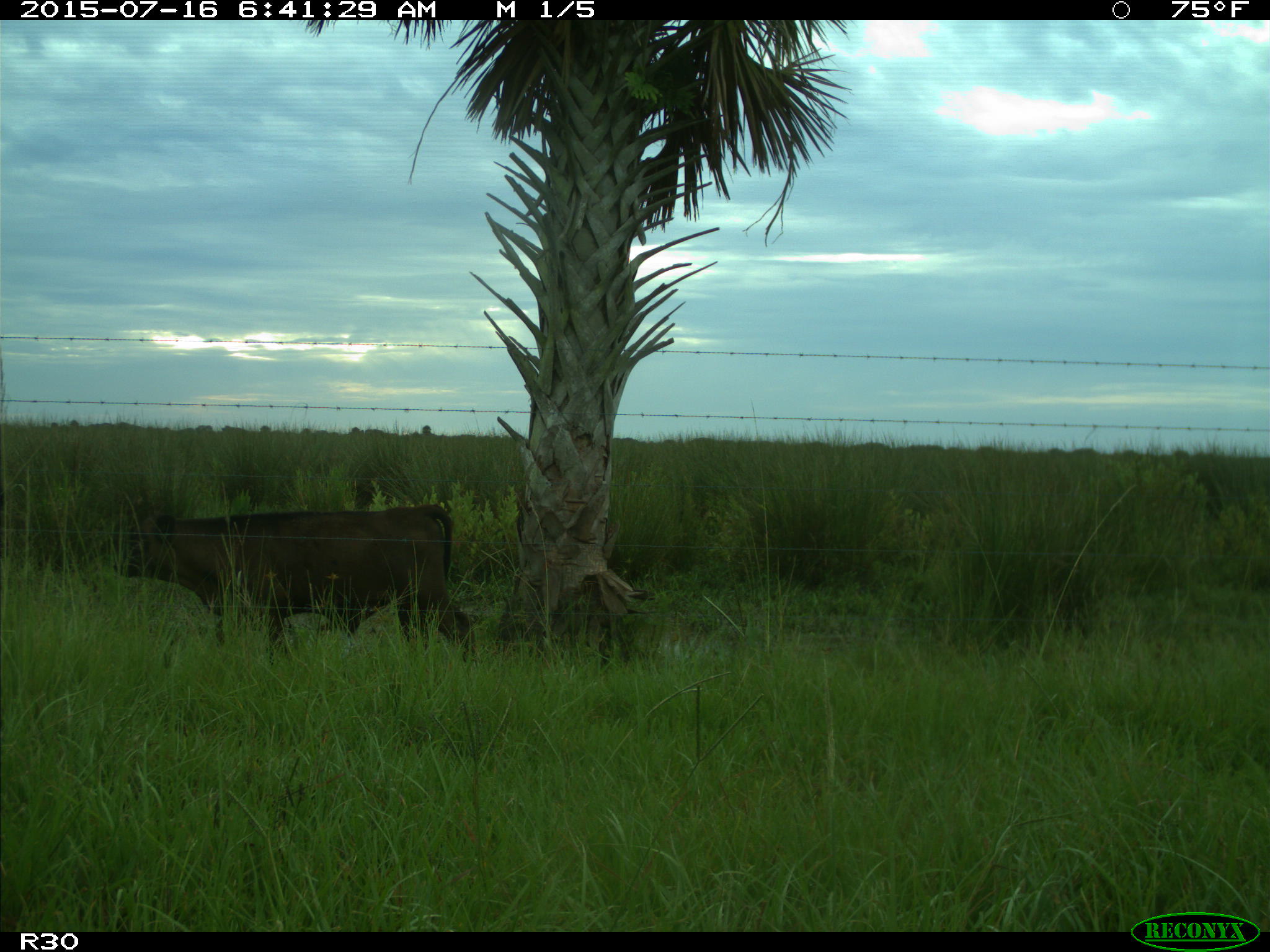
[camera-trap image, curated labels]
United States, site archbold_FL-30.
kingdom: Animalia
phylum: Chordata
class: Mammalia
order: Artiodactyla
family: Bovidae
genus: Bos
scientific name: Bos taurus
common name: domestic cow